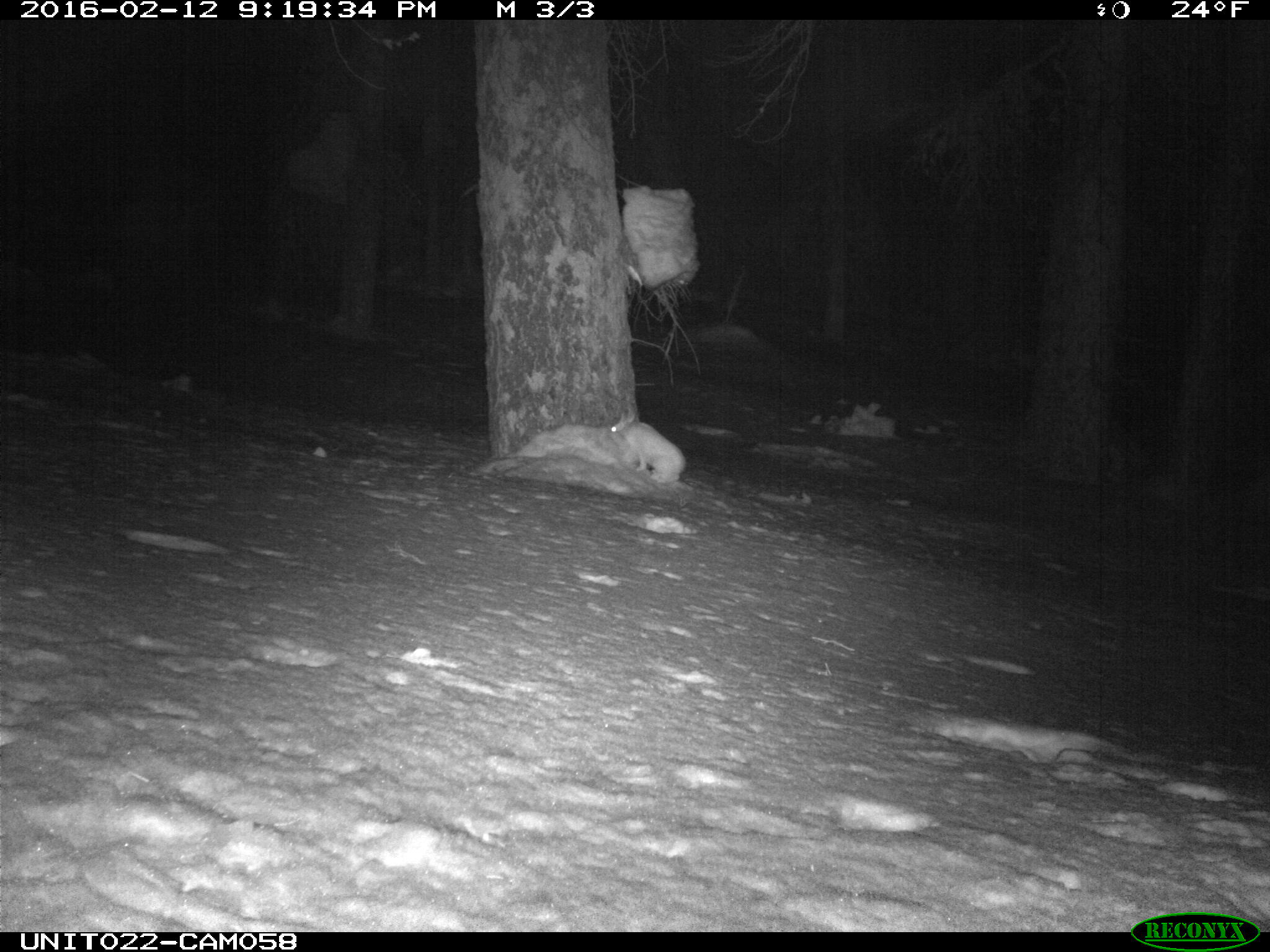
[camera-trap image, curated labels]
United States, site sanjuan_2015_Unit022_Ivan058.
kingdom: Animalia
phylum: Chordata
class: Mammalia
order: Lagomorpha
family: Leporidae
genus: Lepus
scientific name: Lepus americanus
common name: snowshoe hare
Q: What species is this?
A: Lepus americanus (snowshoe hare).